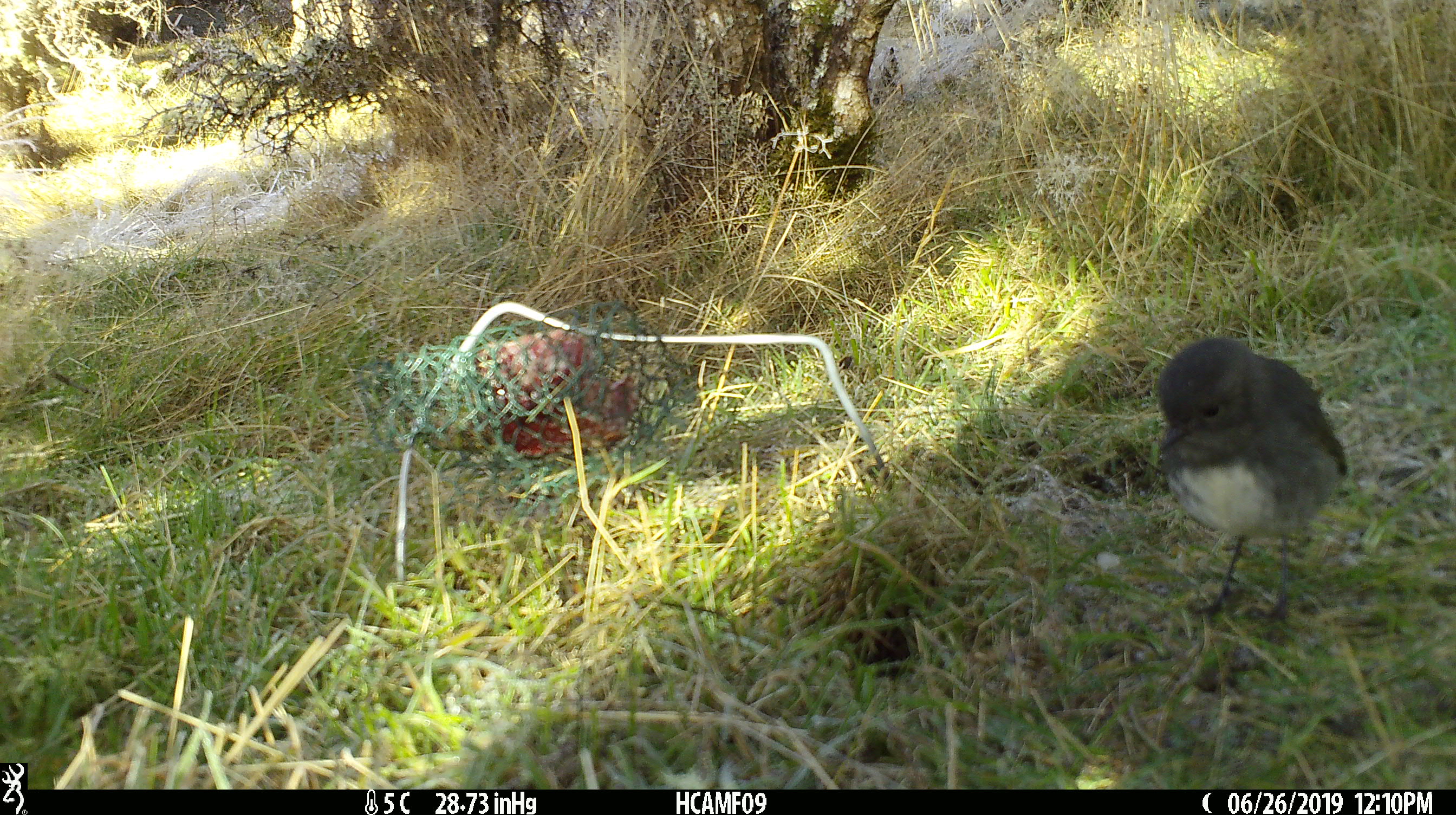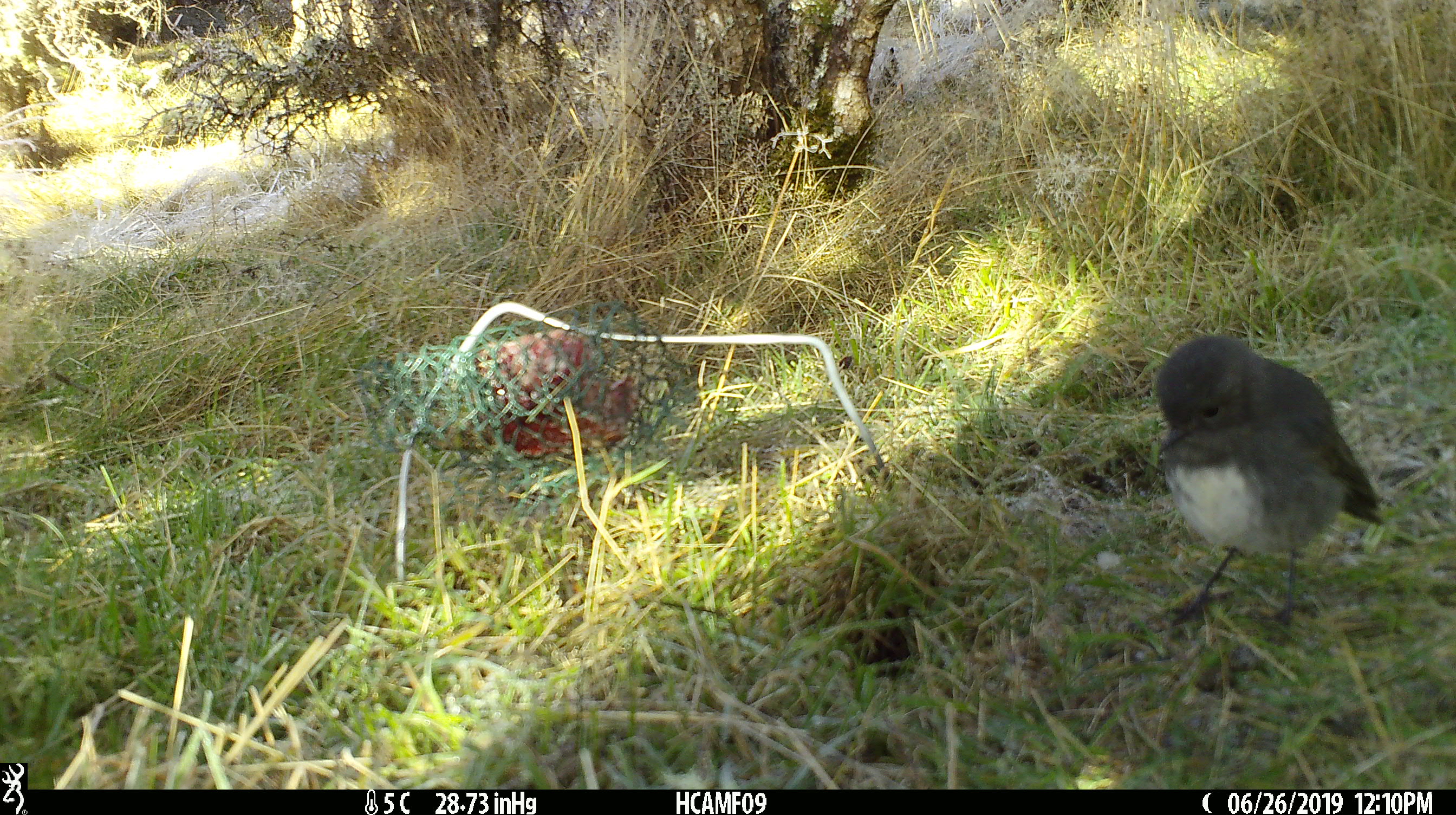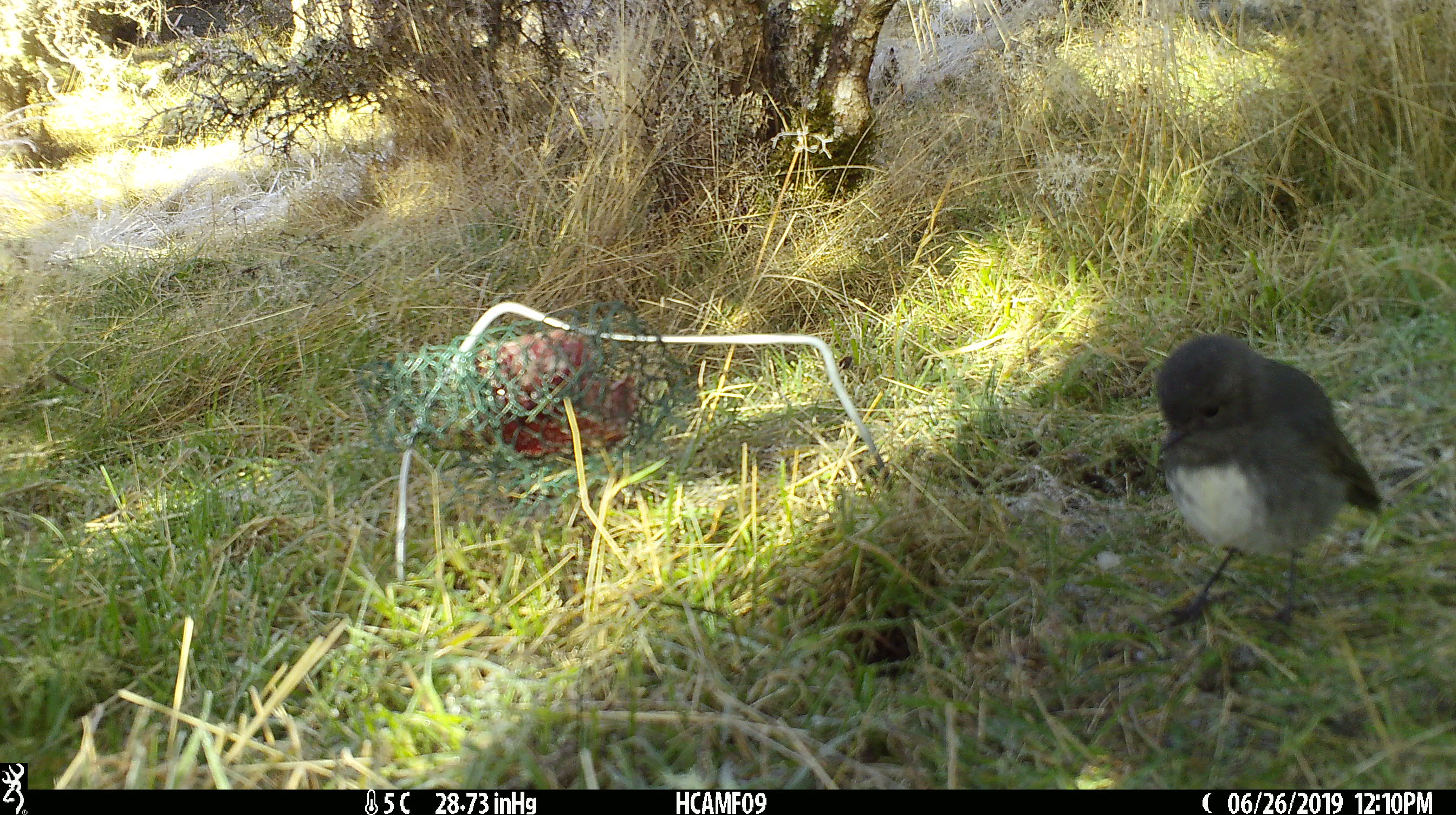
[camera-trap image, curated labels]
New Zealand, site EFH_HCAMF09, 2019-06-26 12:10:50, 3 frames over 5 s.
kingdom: Animalia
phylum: Chordata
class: Aves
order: Passeriformes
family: Petroicidae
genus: Petroica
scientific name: Petroica australis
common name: new zealand robin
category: robin